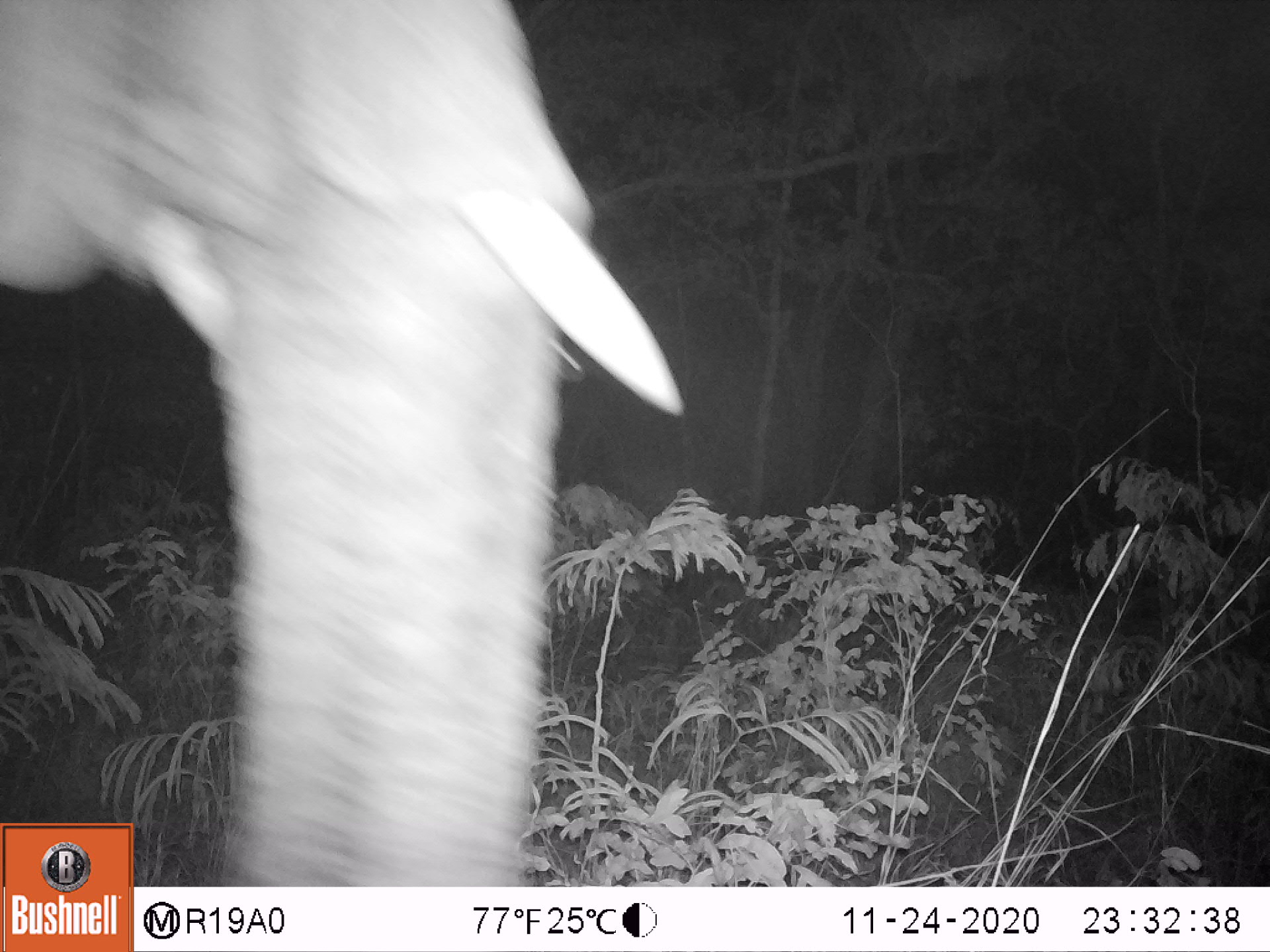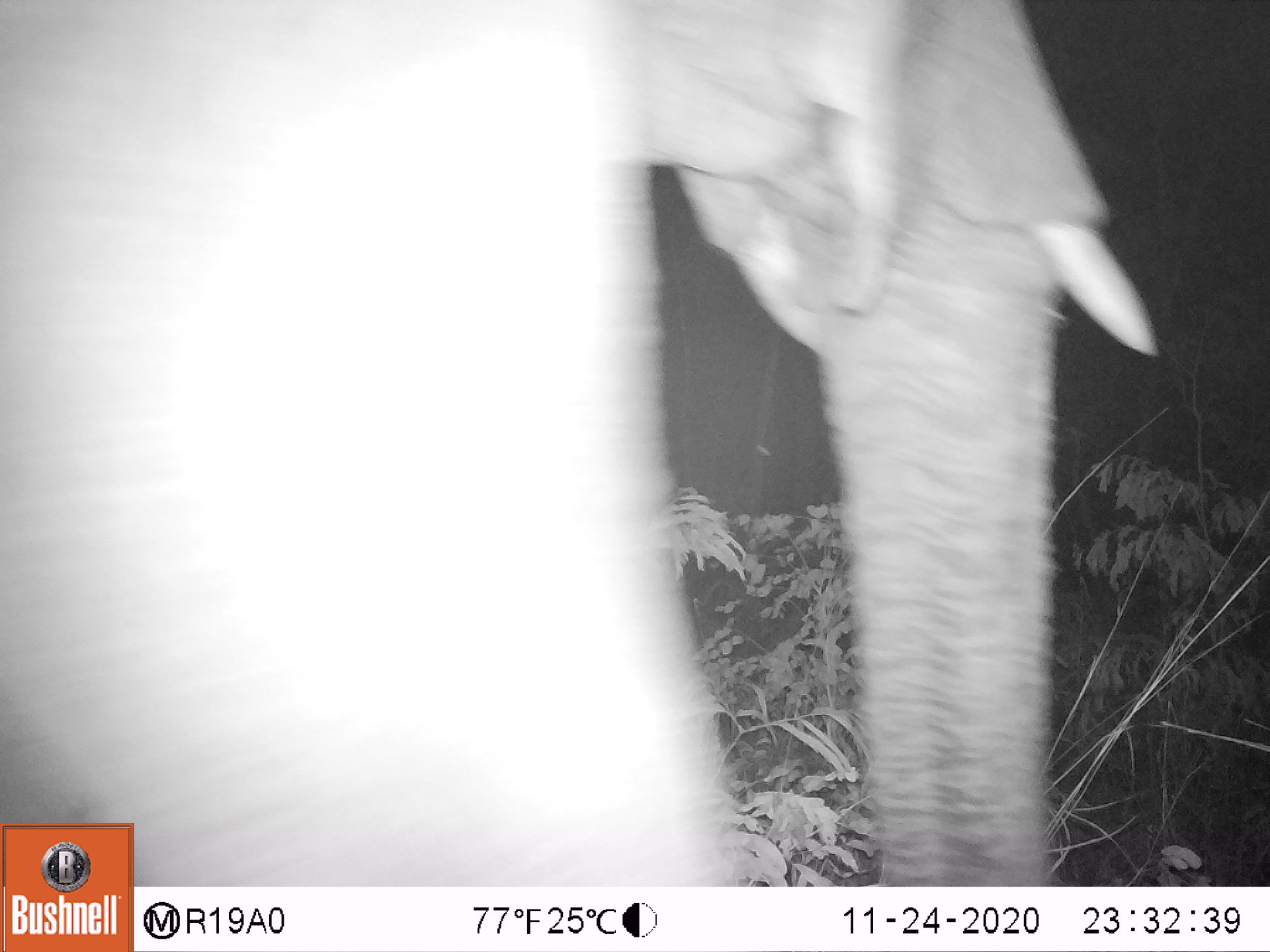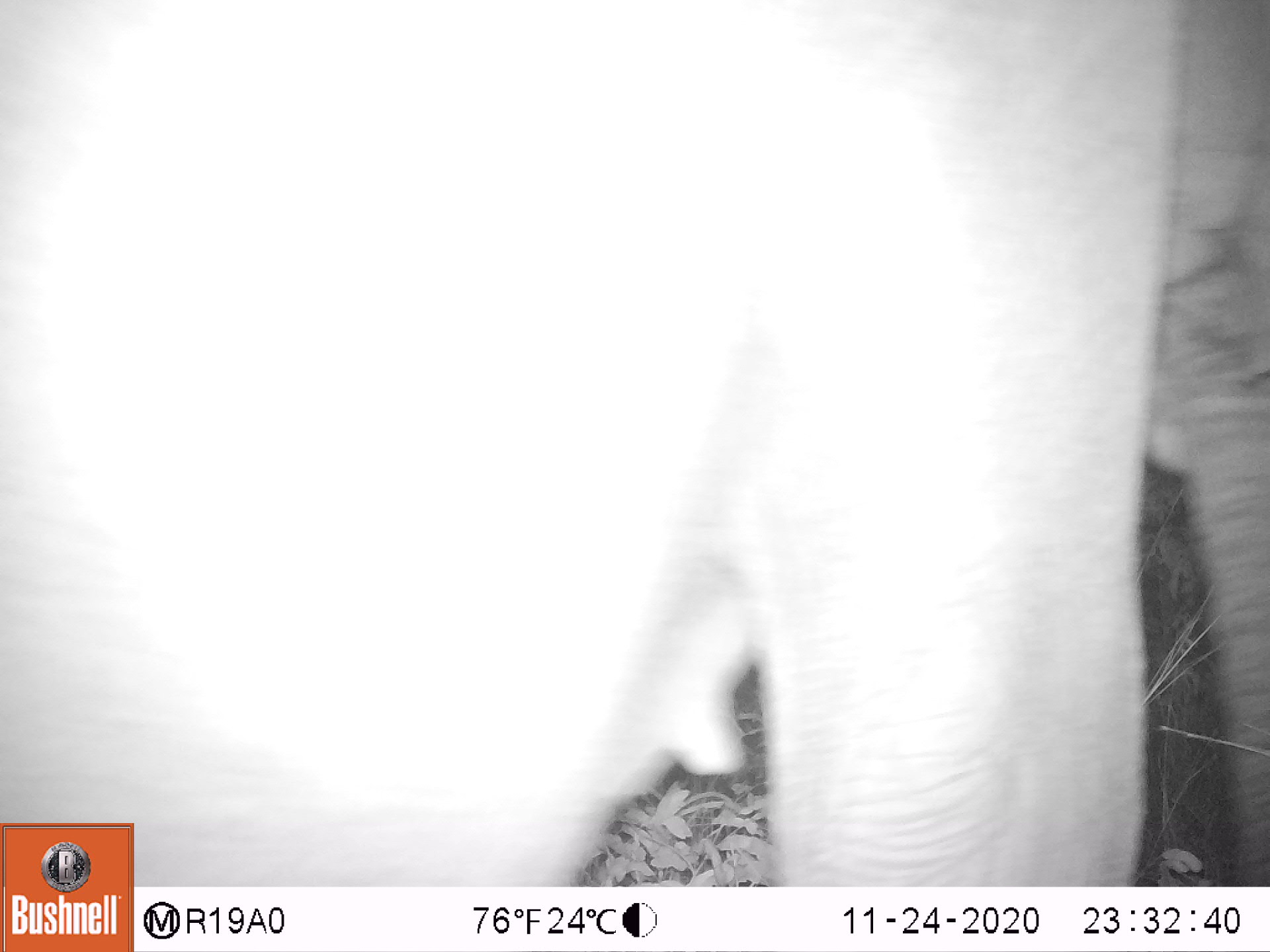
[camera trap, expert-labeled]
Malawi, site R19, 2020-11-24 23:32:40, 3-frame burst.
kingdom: Animalia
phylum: Chordata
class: Mammalia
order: Proboscidea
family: Elephantidae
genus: Loxodonta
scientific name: Loxodonta africana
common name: african savanna elephant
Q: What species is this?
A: African savanna elephant (Loxodonta africana).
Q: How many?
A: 1.